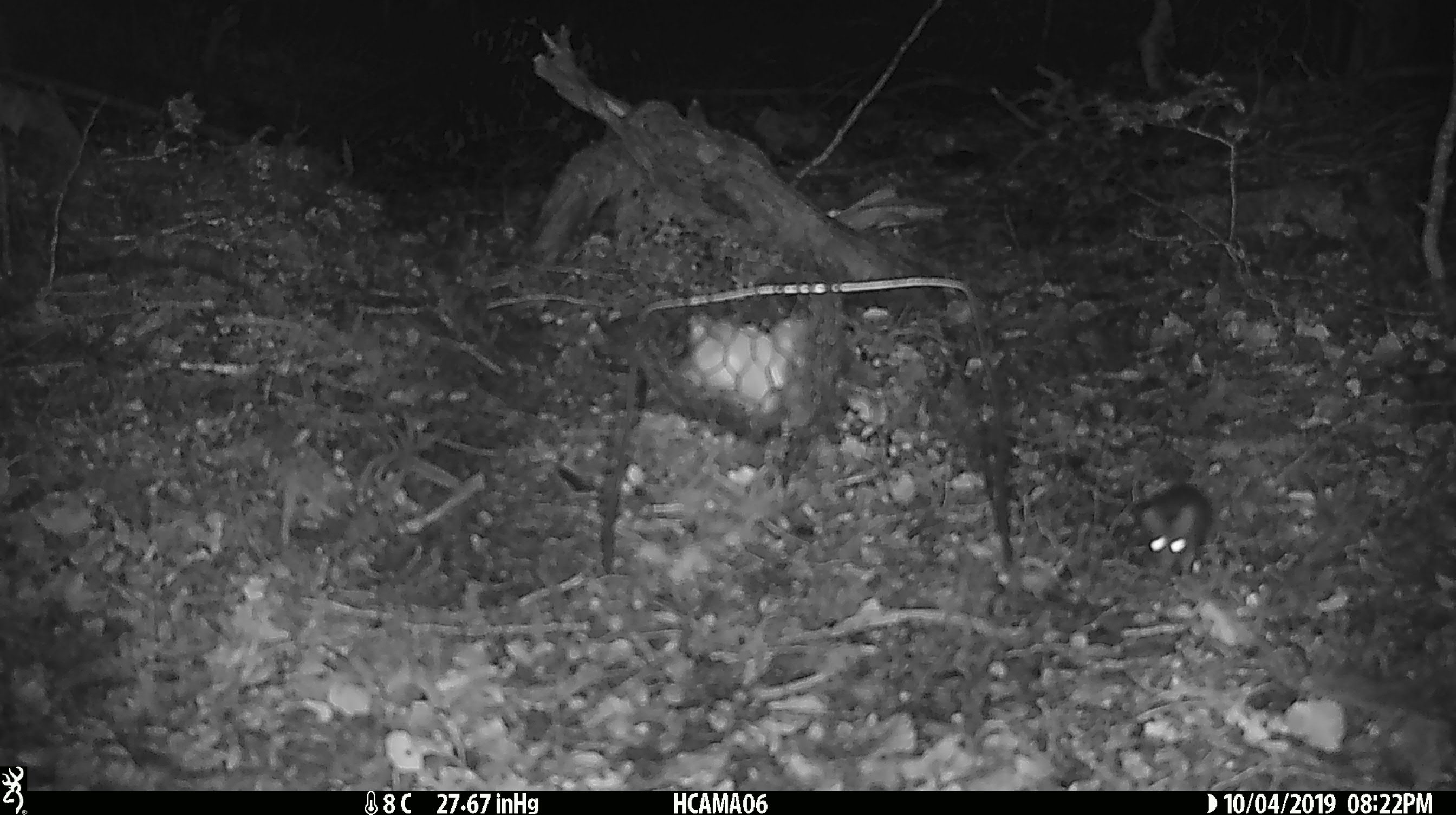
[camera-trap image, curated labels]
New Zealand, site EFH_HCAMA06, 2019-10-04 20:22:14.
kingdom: Animalia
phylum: Chordata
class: Mammalia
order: Rodentia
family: Muridae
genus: Mus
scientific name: Mus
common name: mouse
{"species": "mouse (Mus)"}